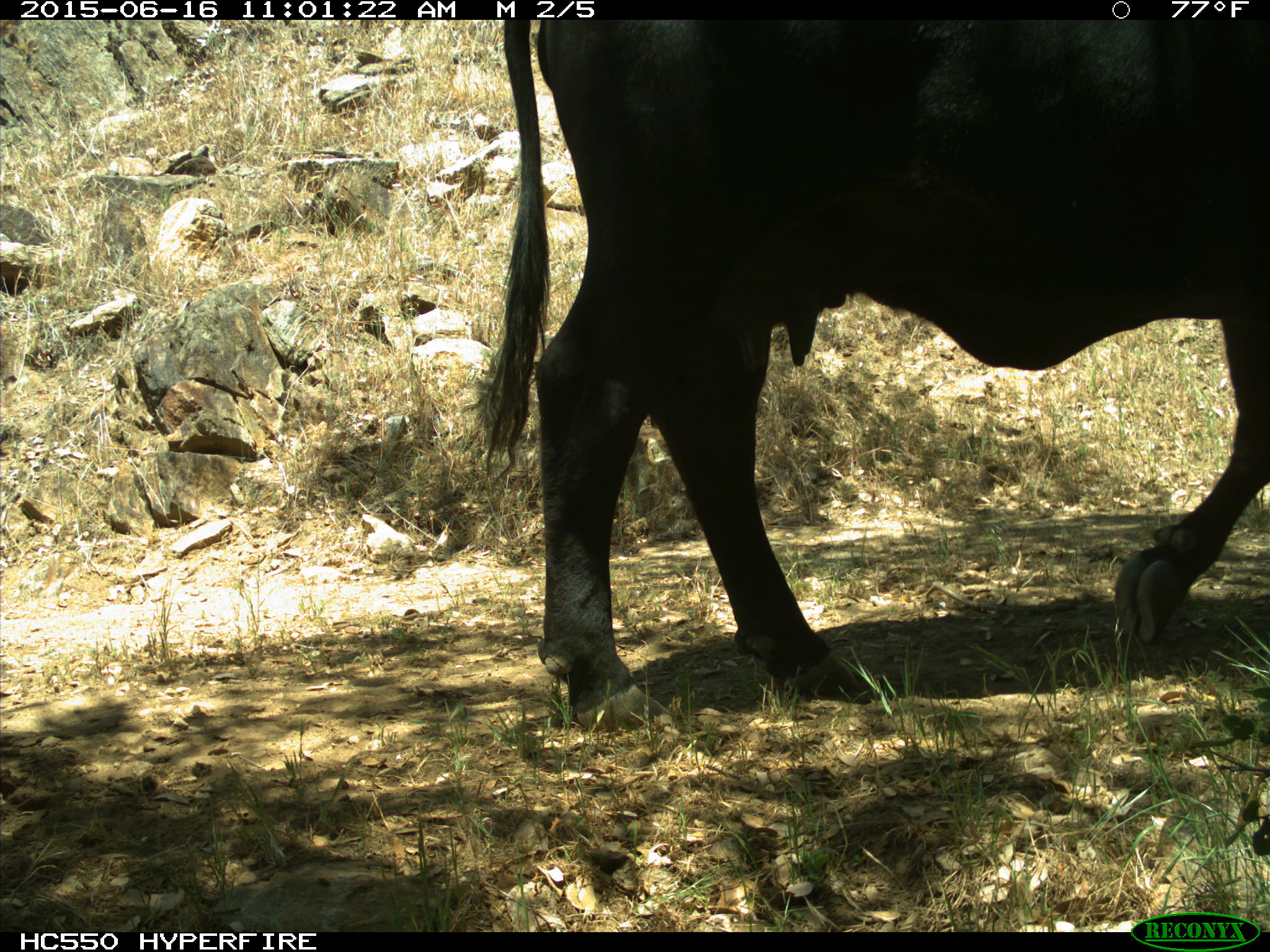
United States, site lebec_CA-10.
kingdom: Animalia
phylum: Chordata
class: Mammalia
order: Artiodactyla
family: Bovidae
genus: Bos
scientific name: Bos taurus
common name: domestic cow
Bos taurus (domestic cow).